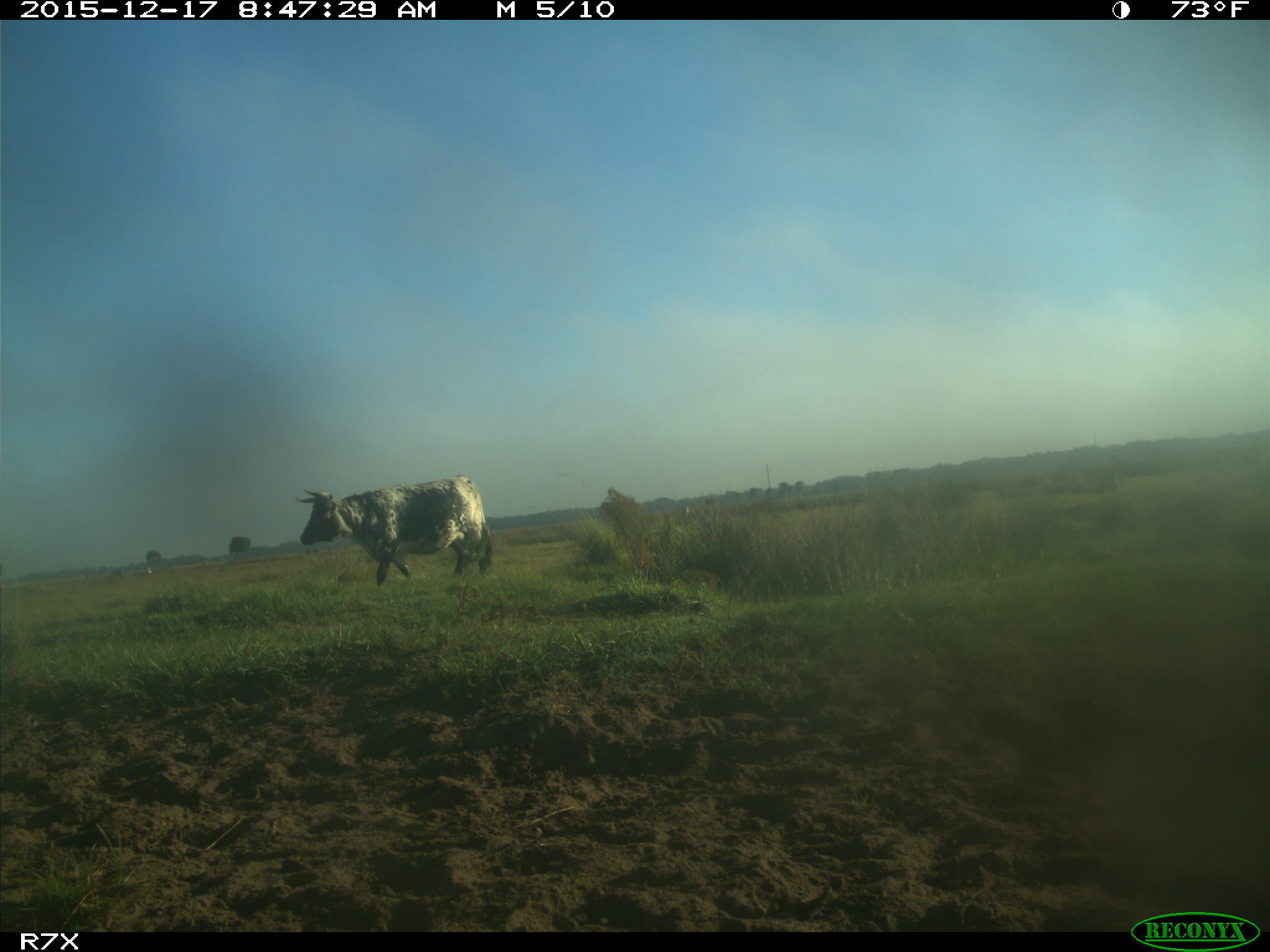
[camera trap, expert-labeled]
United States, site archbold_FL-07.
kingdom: Animalia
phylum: Chordata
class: Mammalia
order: Artiodactyla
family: Bovidae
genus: Bos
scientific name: Bos taurus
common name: domestic cow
Bos taurus (domestic cow).